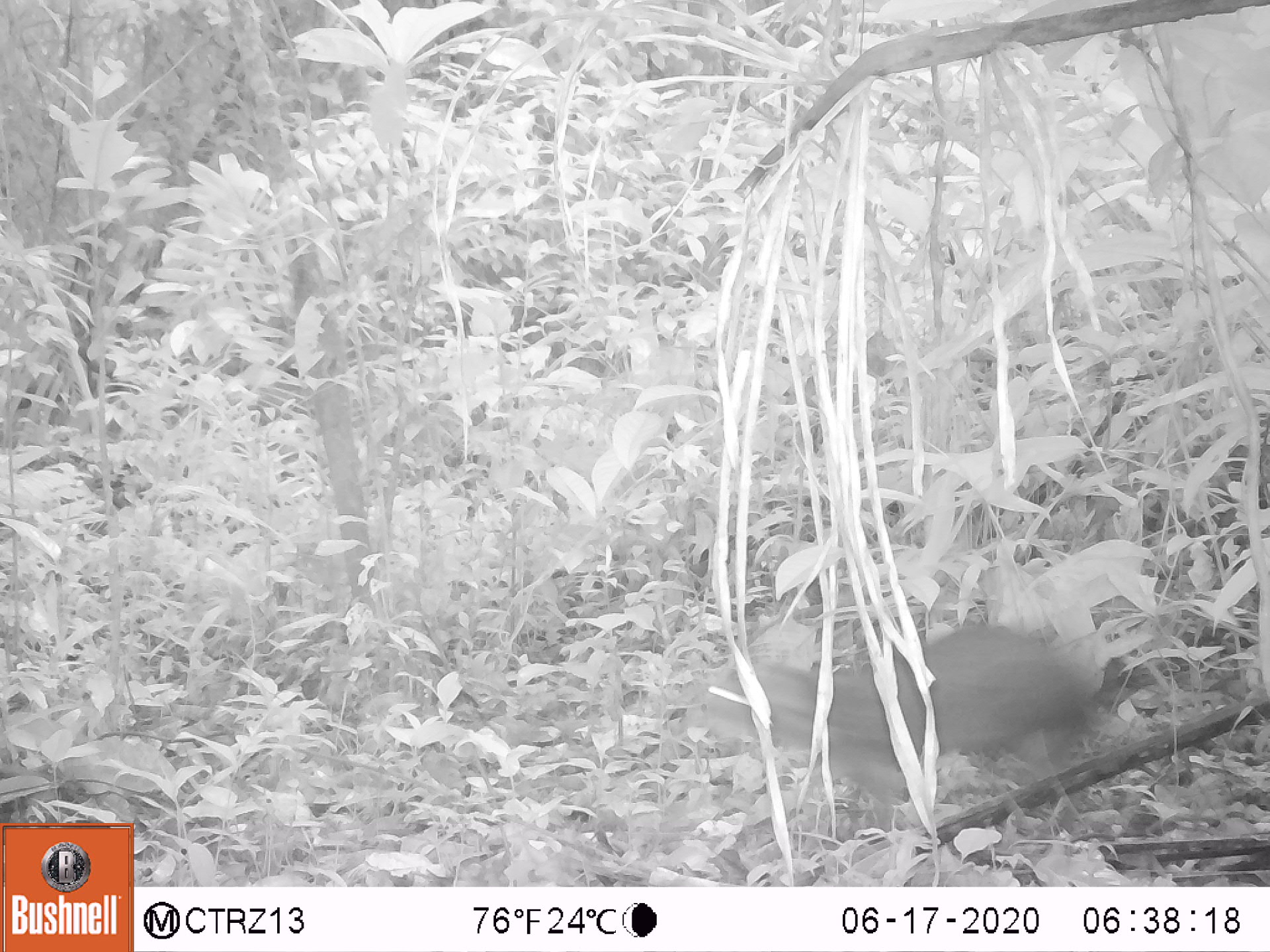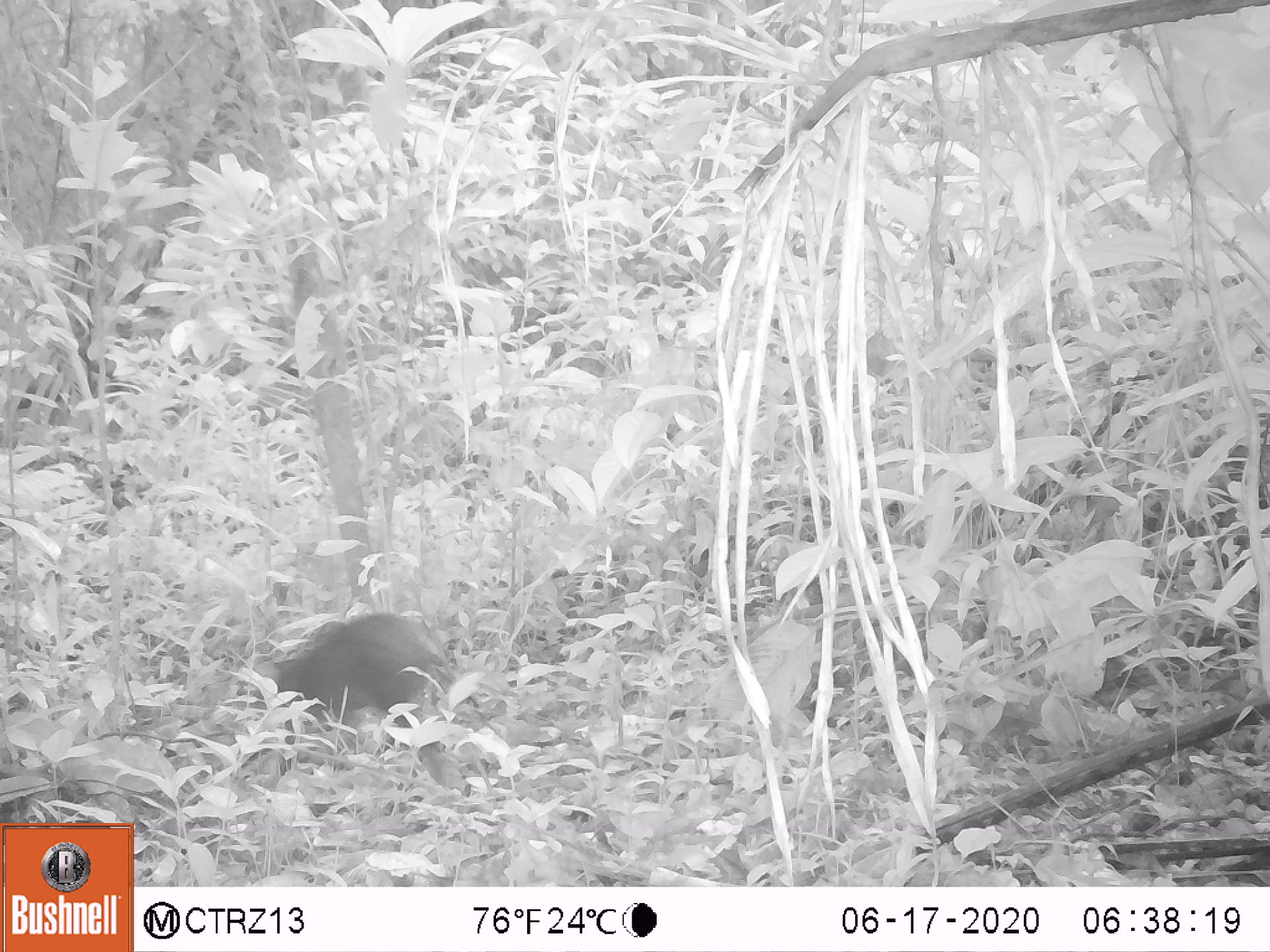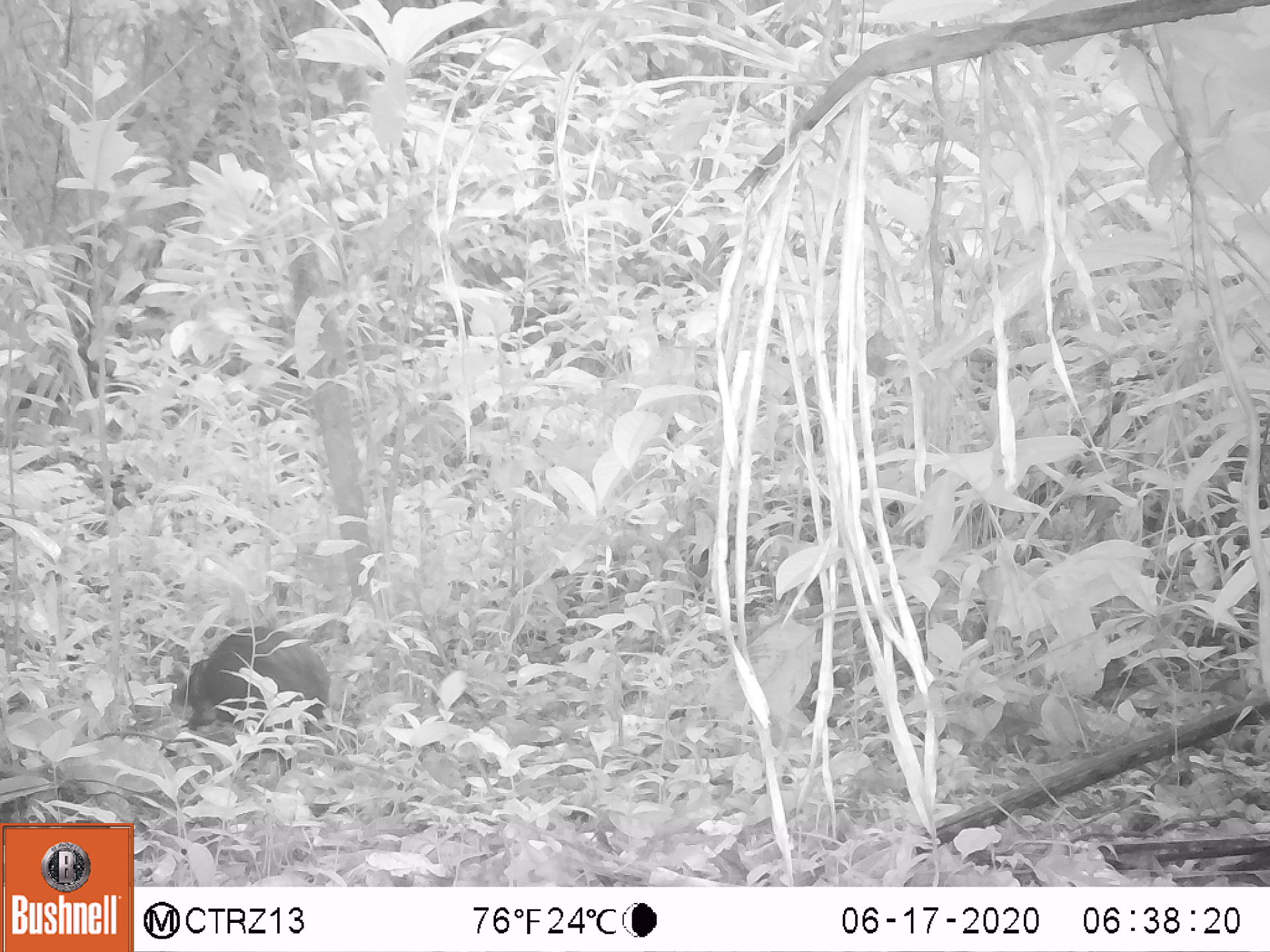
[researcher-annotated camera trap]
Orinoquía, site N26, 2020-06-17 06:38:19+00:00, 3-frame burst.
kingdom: Animalia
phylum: Chordata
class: Mammalia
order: Rodentia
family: Dasyproctidae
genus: Dasyprocta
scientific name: Dasyprocta fuliginosa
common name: black agouti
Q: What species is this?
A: Black agouti (Dasyprocta fuliginosa).